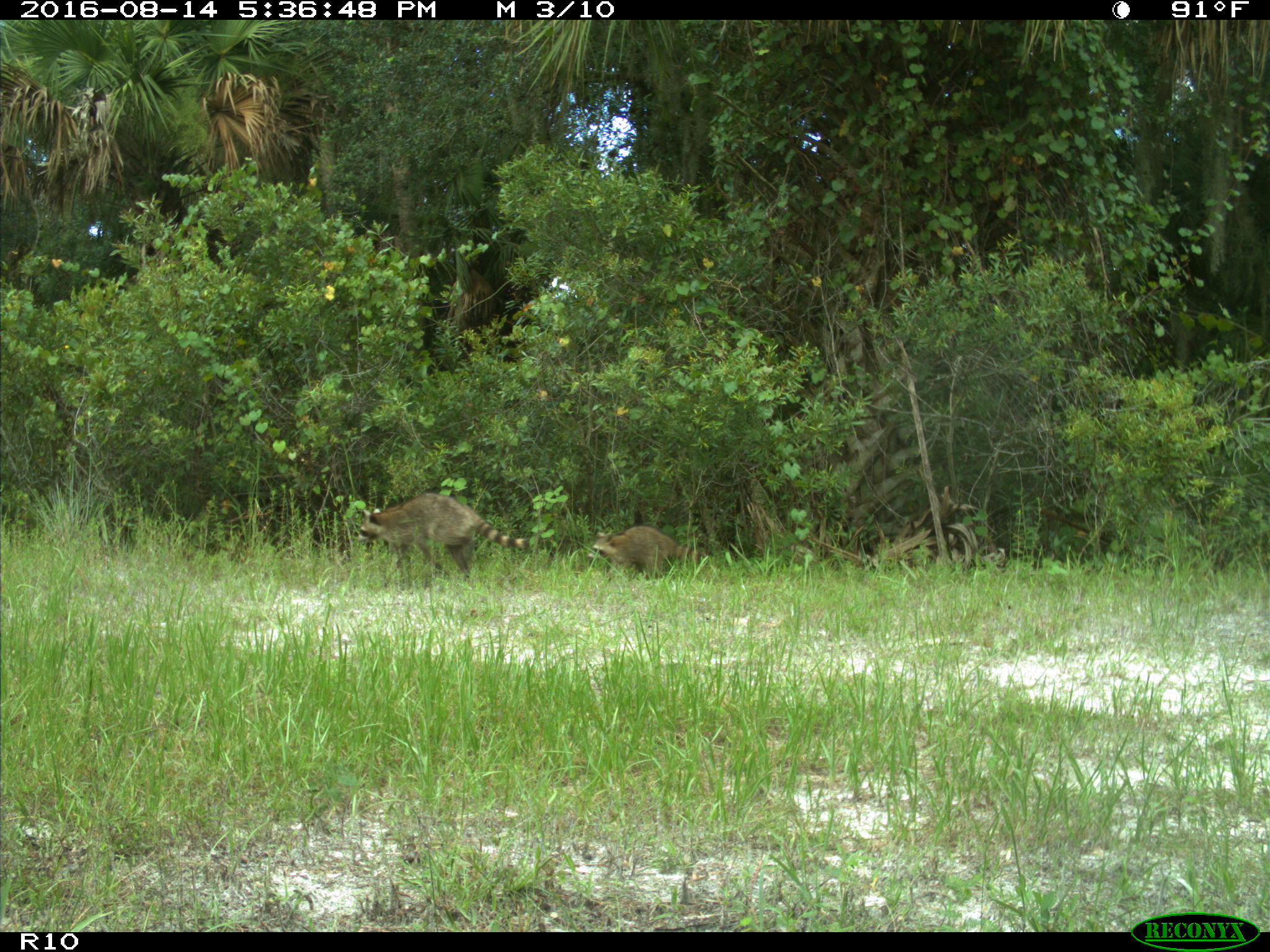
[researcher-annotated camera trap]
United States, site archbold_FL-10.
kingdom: Animalia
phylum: Chordata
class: Mammalia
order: Carnivora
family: Procyonidae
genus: Procyon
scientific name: Procyon lotor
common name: common raccoon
Procyon lotor (common raccoon).